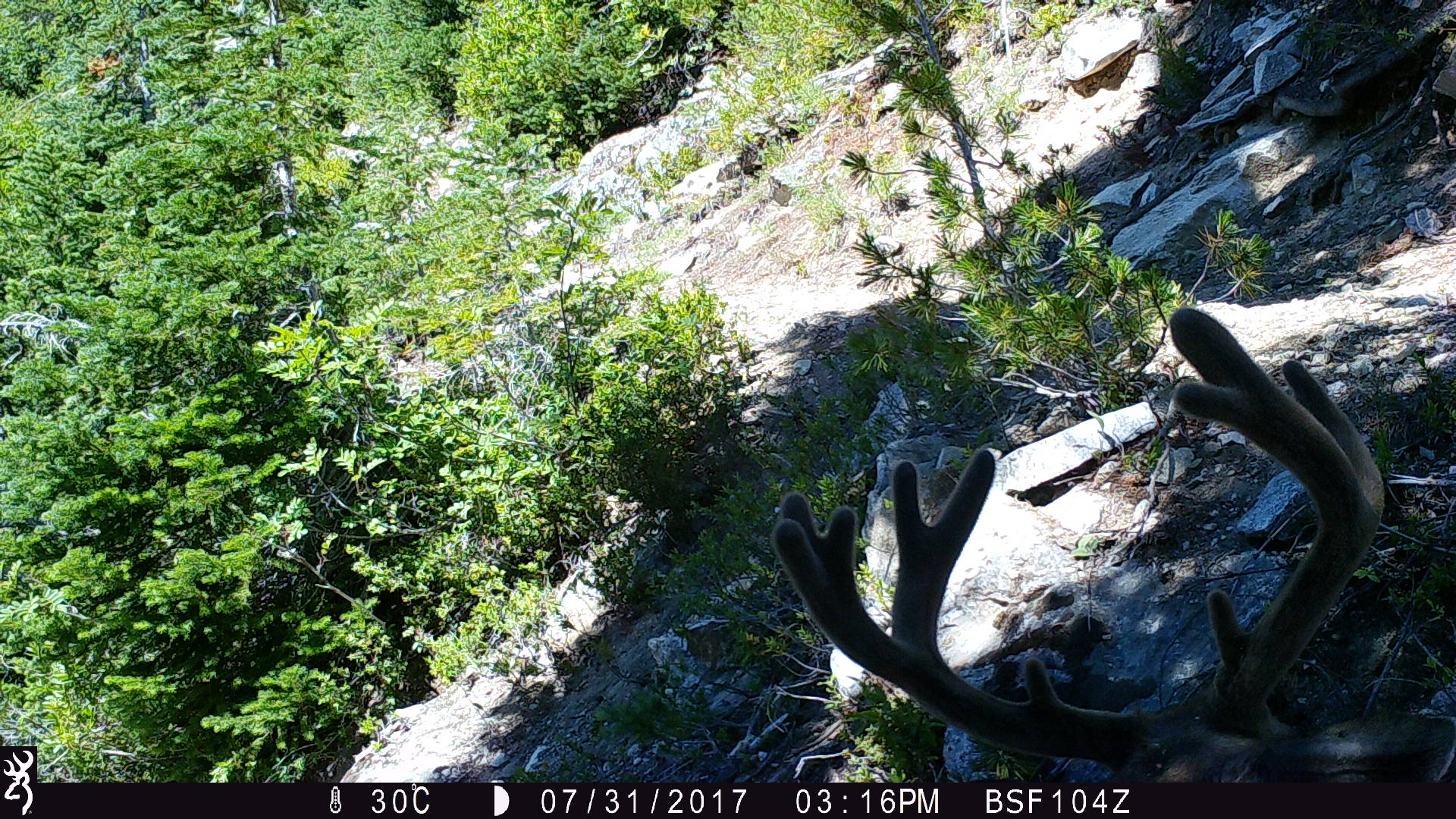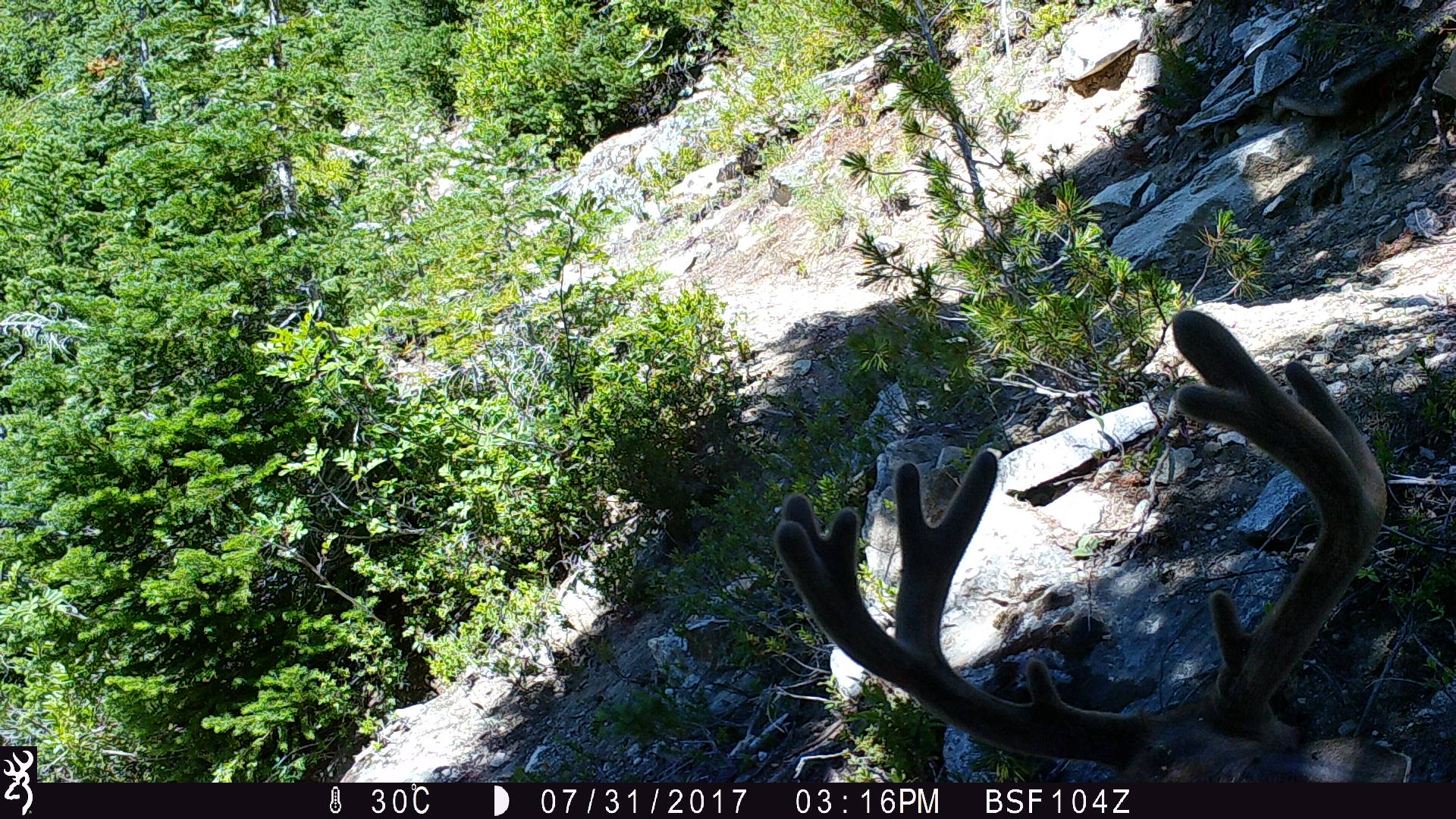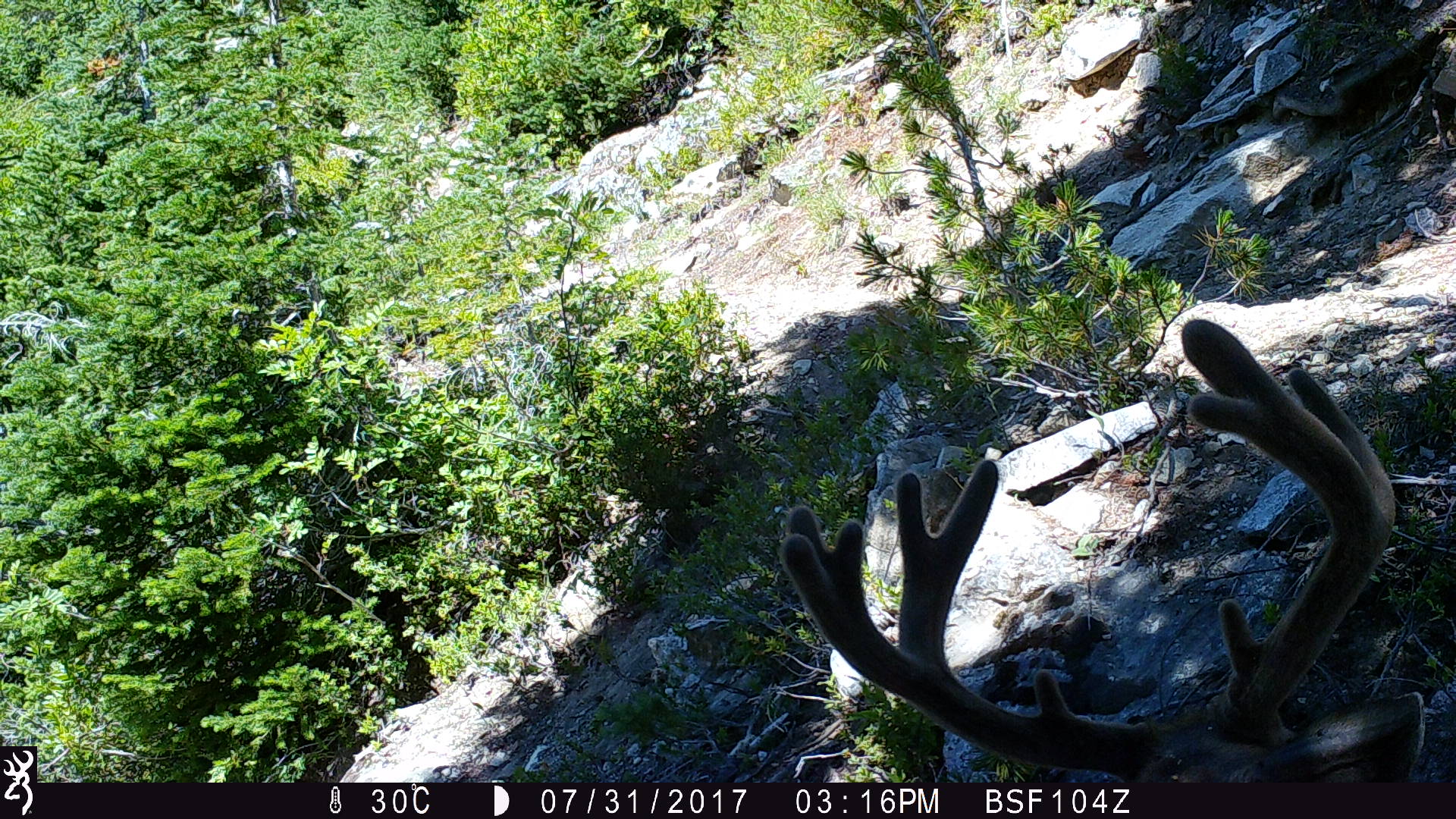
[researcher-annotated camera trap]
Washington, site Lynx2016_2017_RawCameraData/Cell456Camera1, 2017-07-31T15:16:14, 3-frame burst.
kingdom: Animalia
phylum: Chordata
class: Mammalia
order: Artiodactyla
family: Cervidae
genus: Odocoileus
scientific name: Odocoileus hemionus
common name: mule deer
Odocoileus hemionus (mule deer). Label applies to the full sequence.